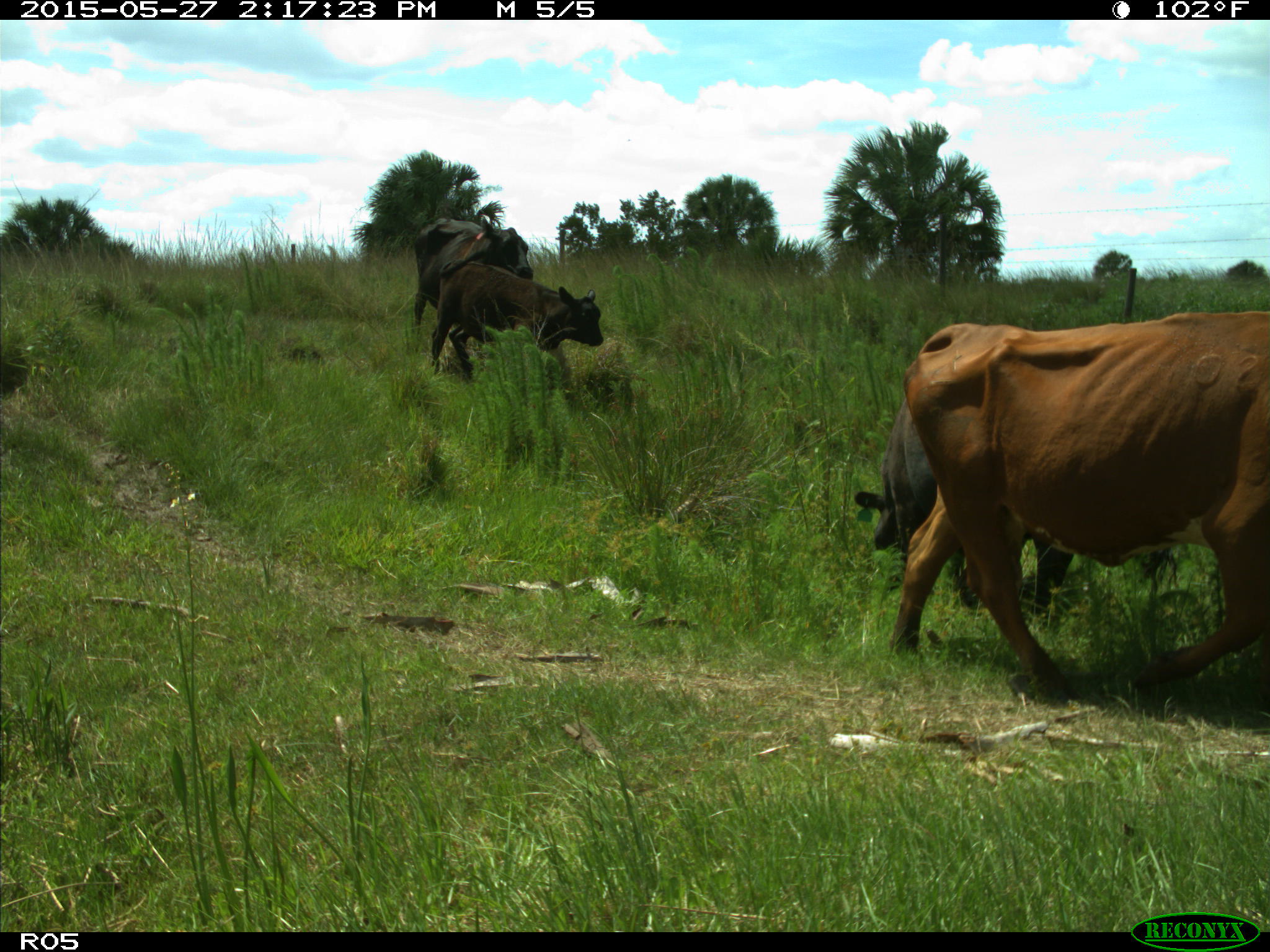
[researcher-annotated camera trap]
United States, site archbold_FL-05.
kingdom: Animalia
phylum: Chordata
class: Mammalia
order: Artiodactyla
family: Bovidae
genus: Bos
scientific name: Bos taurus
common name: domestic cow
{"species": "Bos taurus (domestic cow)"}